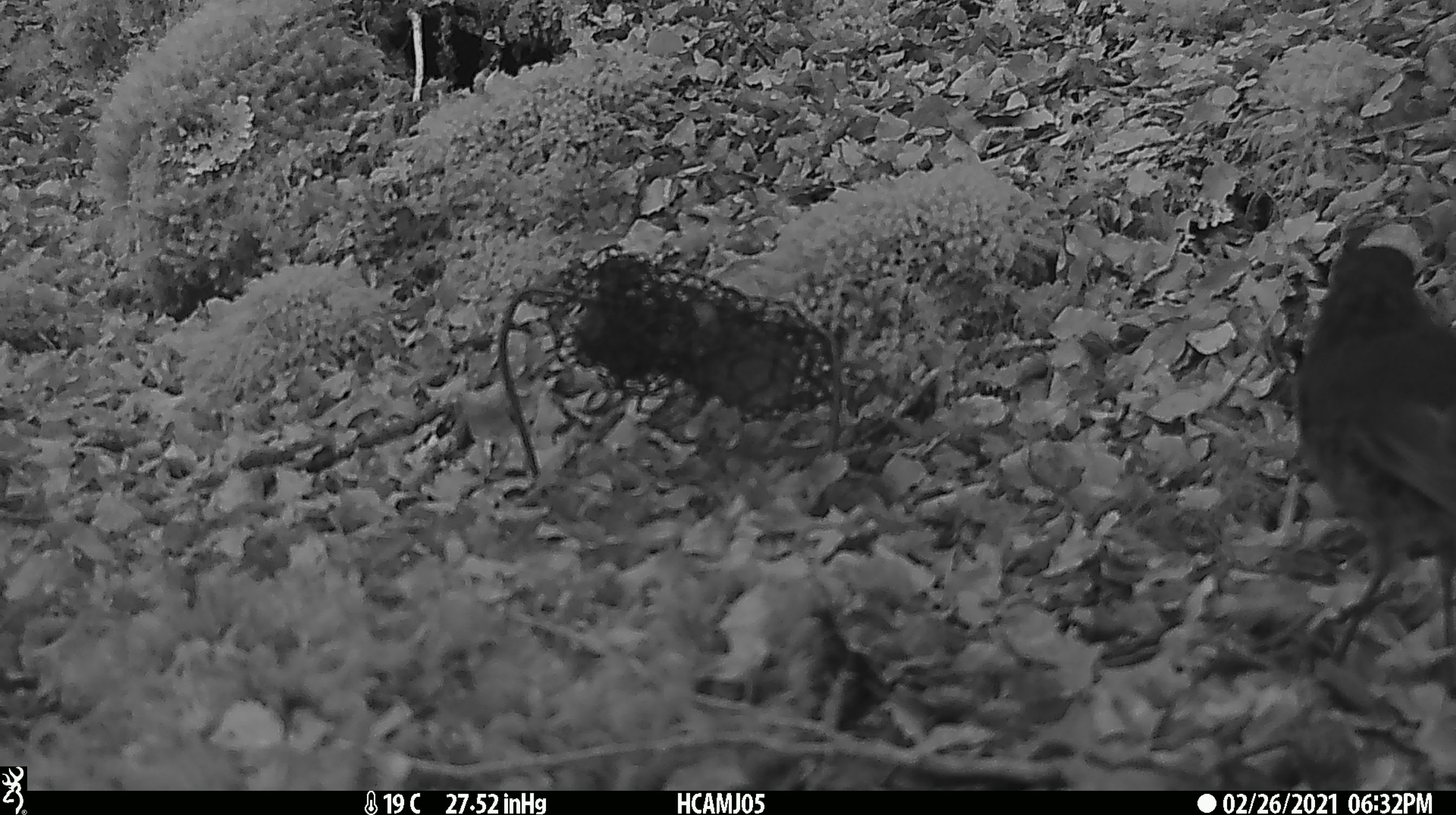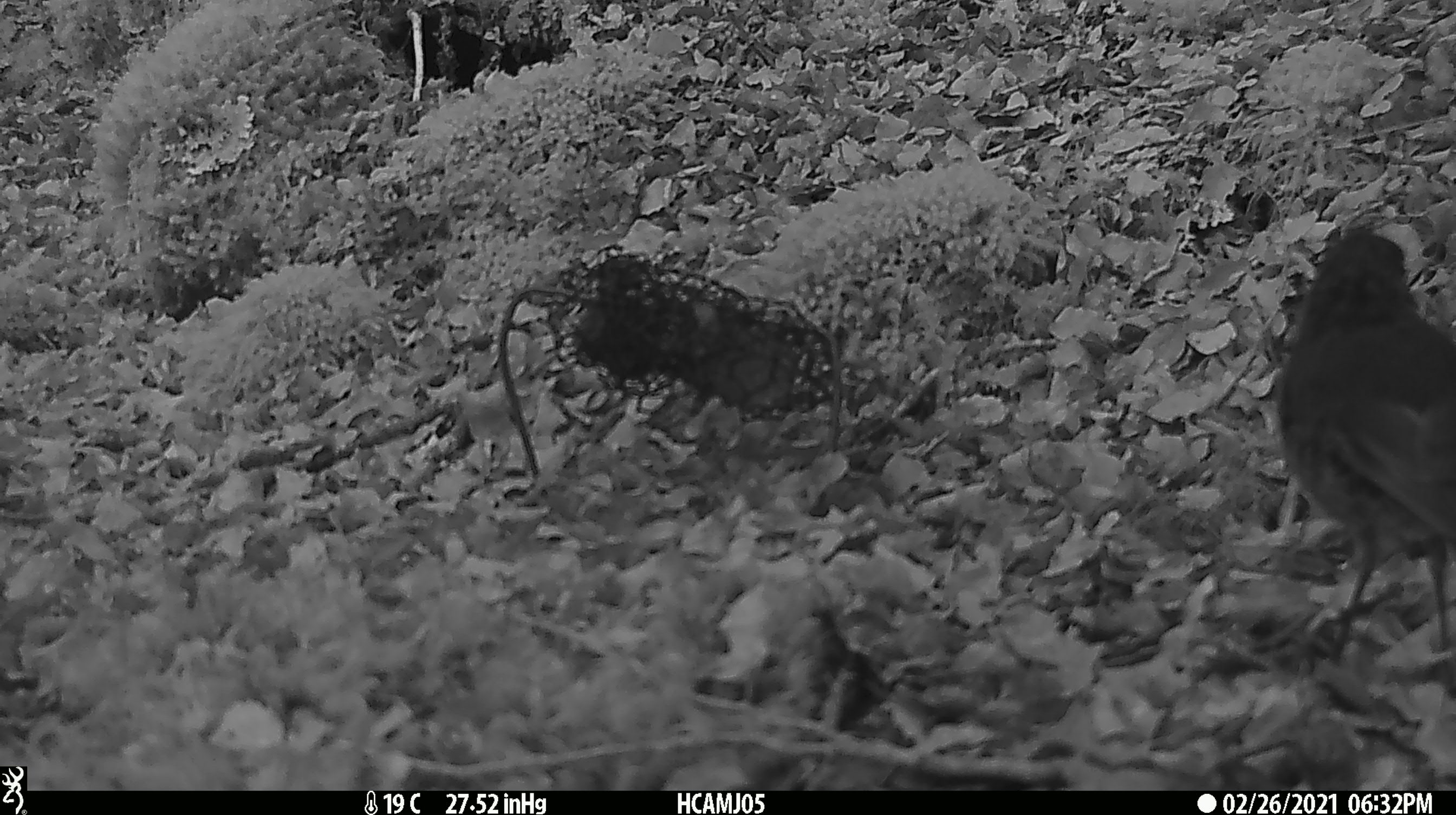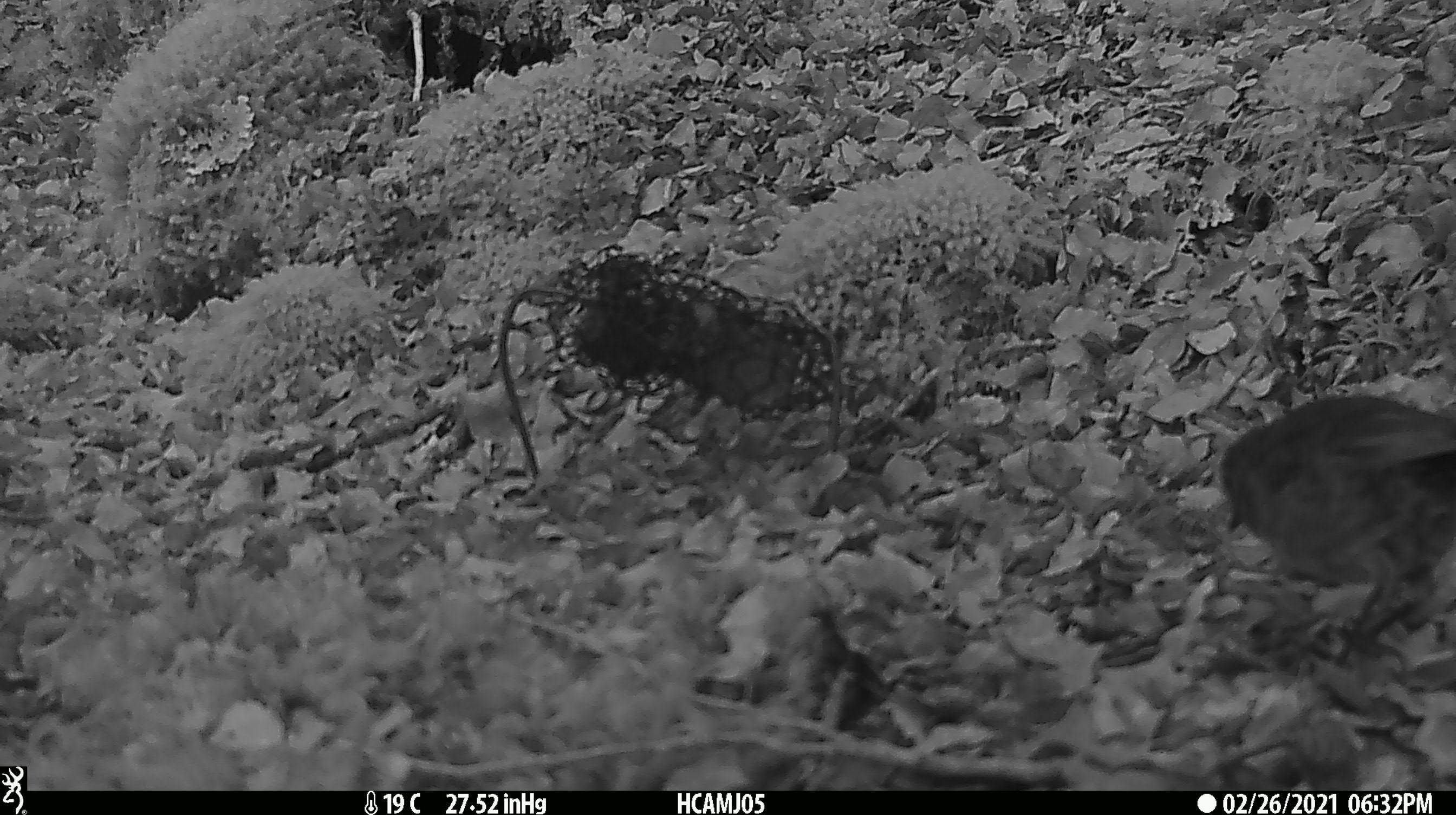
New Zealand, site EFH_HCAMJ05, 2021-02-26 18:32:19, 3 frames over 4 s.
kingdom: Animalia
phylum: Chordata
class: Aves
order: Passeriformes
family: Petroicidae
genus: Petroica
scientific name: Petroica australis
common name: new zealand robin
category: robin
Robin (new zealand robin) (Petroica australis).